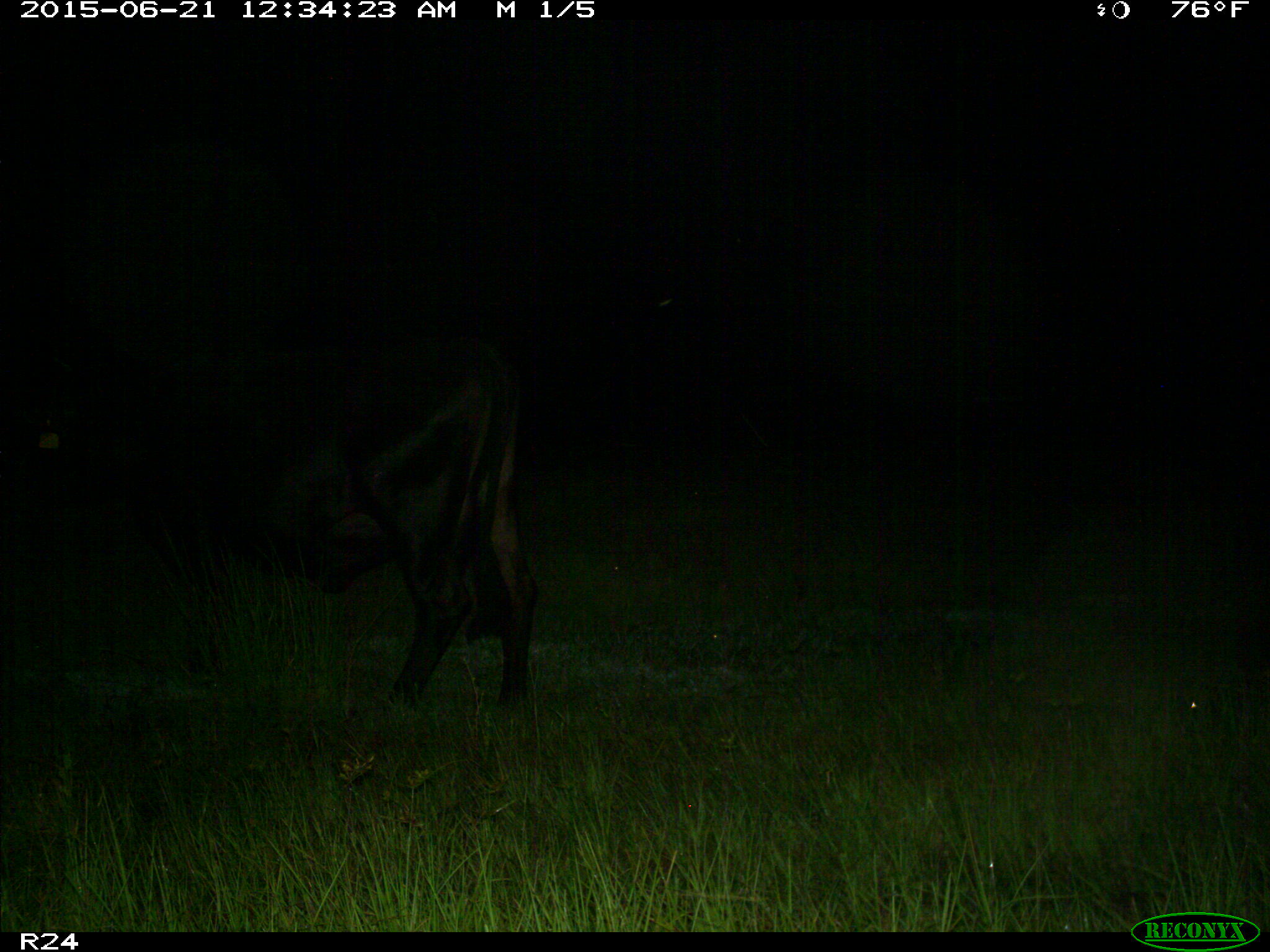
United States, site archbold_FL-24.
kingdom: Animalia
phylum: Chordata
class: Mammalia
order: Artiodactyla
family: Bovidae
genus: Bos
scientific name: Bos taurus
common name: domestic cow